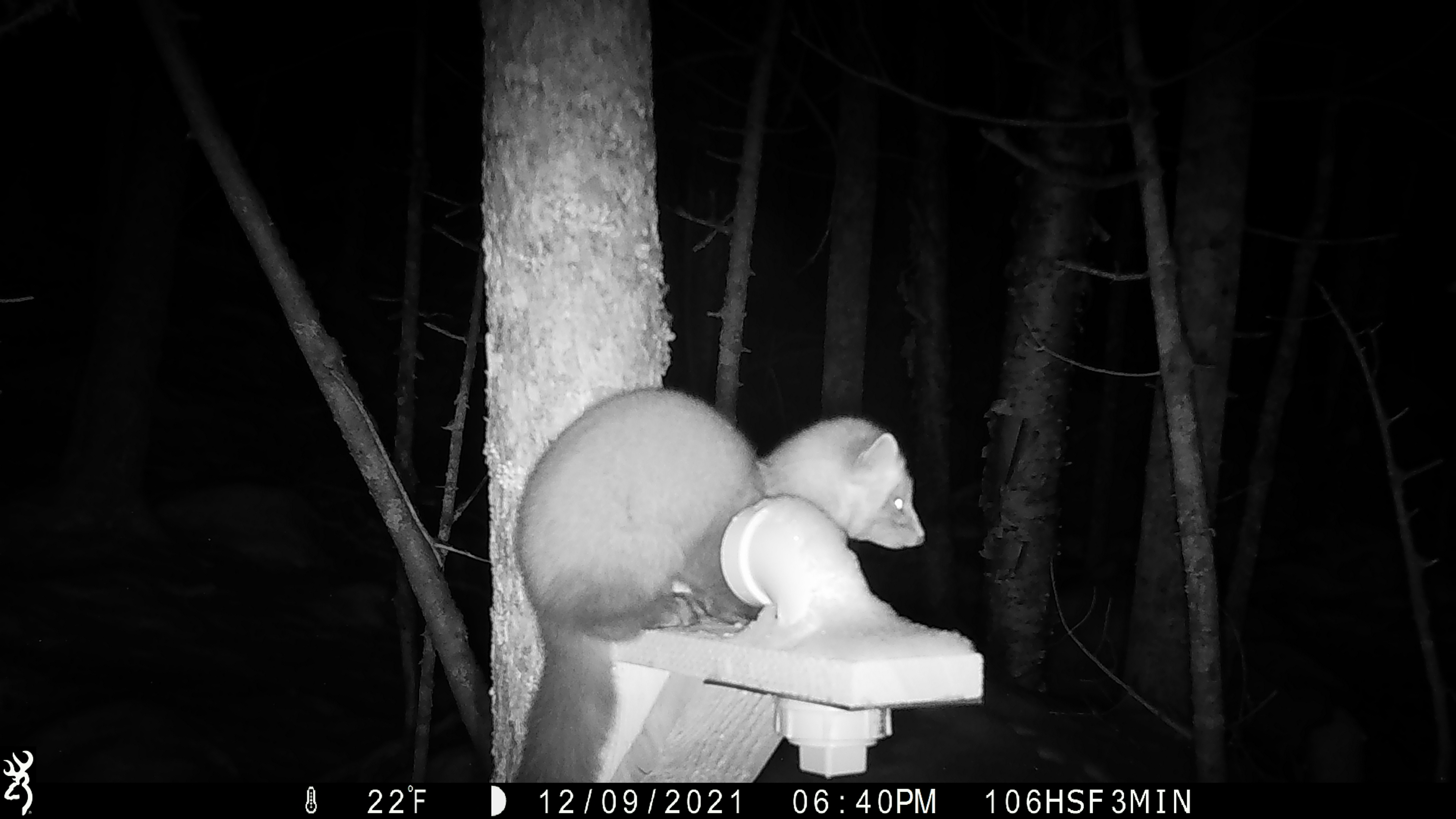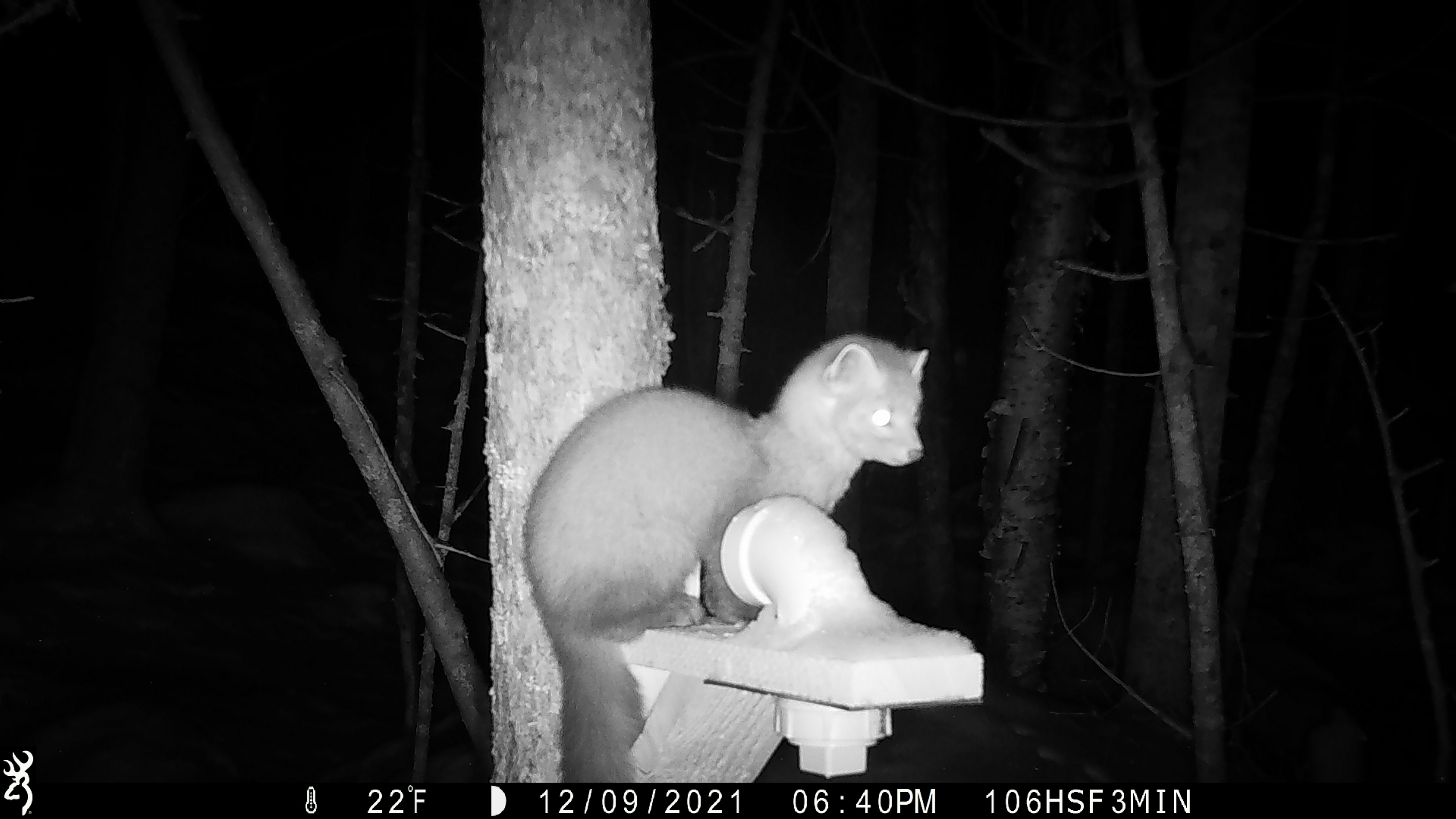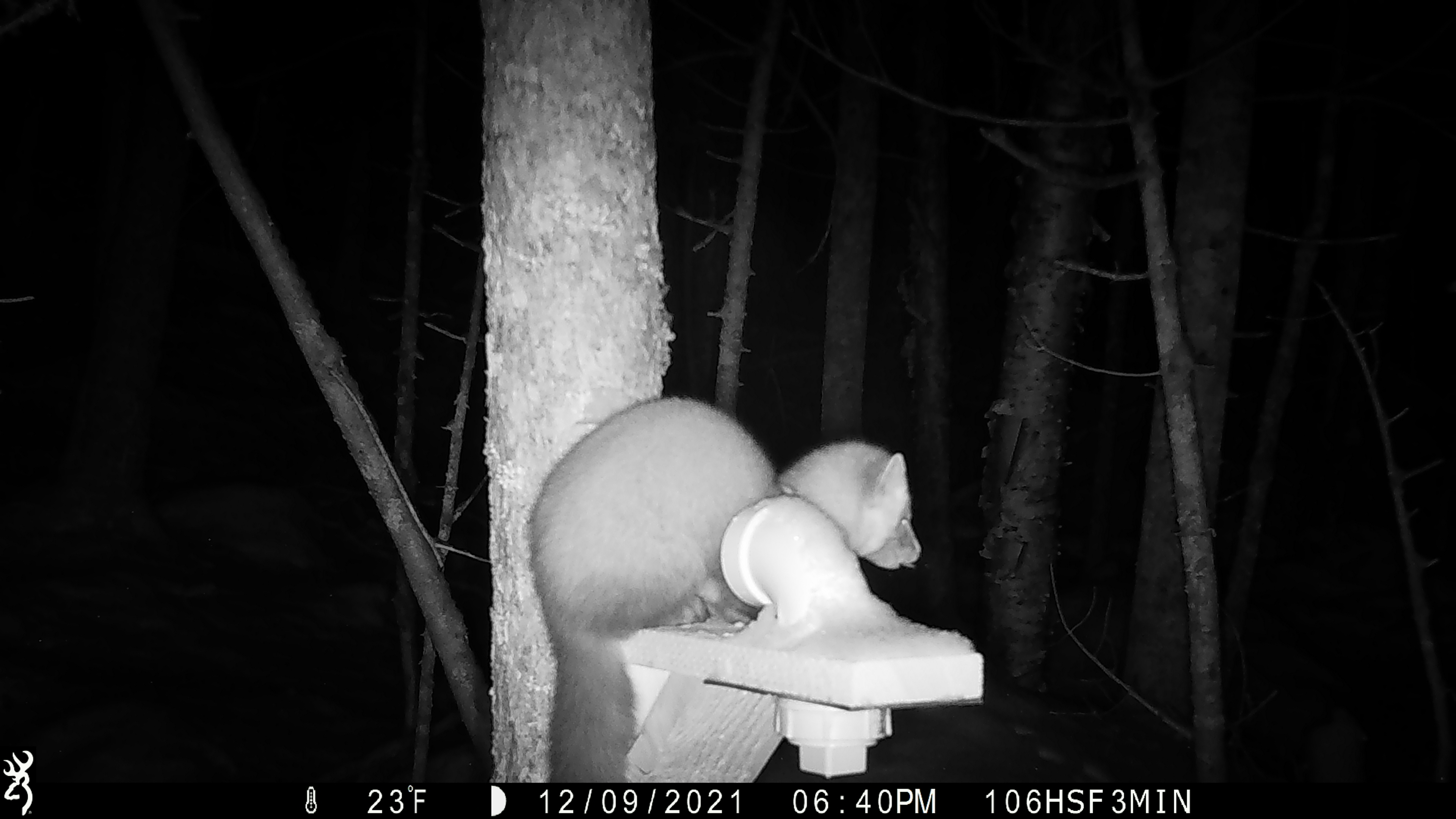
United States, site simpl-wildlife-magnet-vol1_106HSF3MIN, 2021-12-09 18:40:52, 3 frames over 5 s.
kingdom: Animalia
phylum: Chordata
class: Mammalia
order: Carnivora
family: Mustelidae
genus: Martes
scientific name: Martes americana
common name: american marten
American marten (Martes americana).